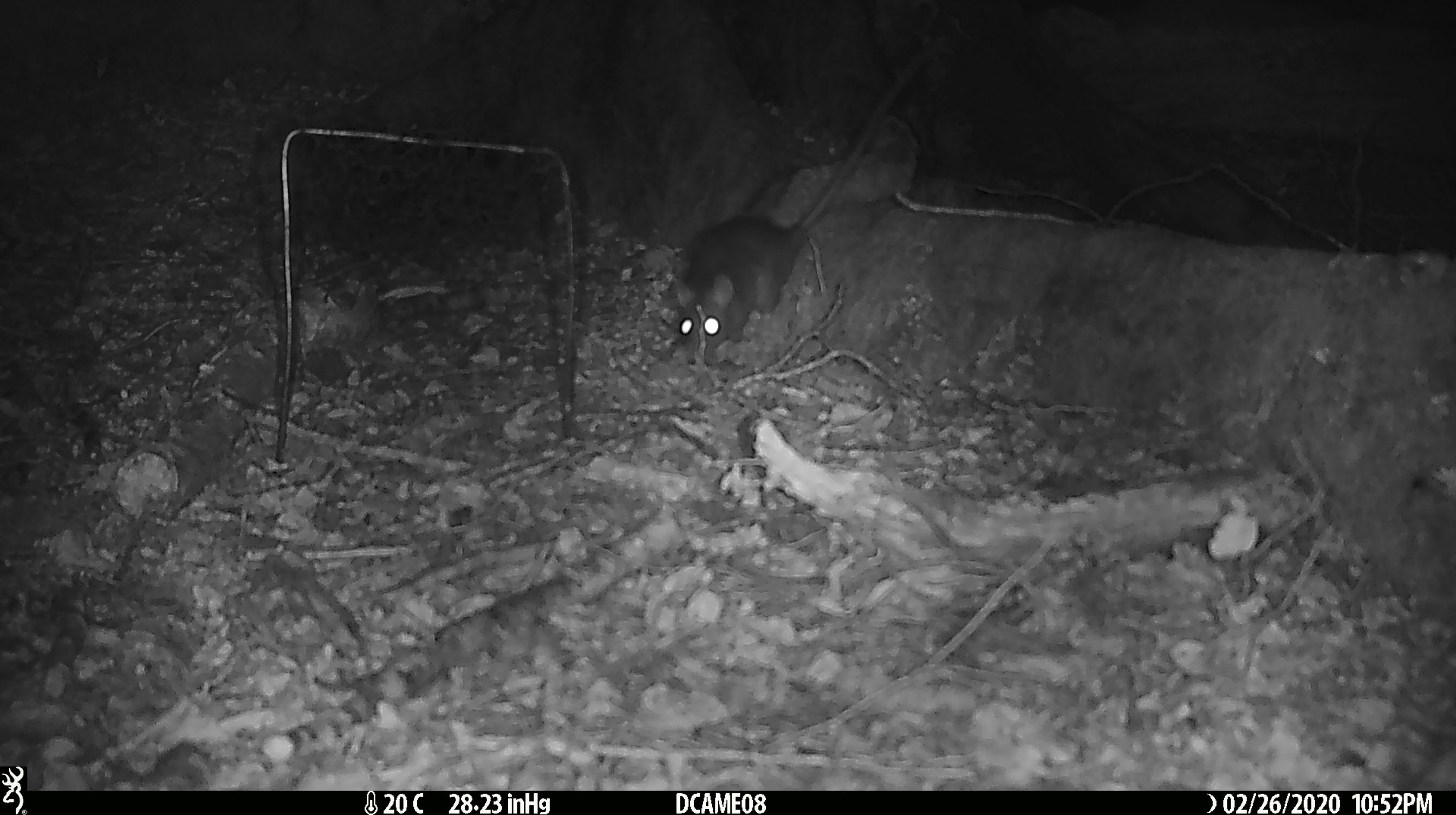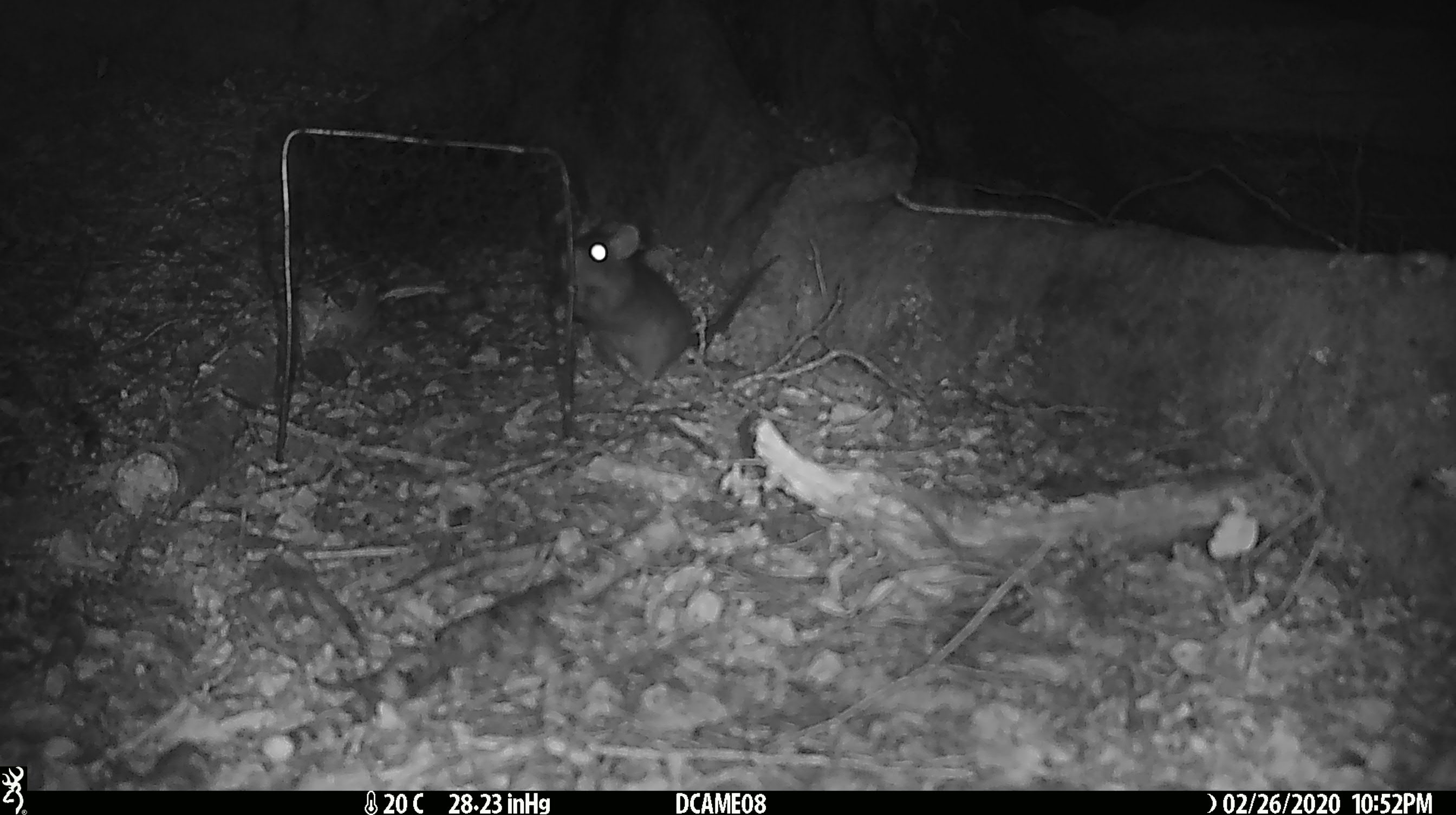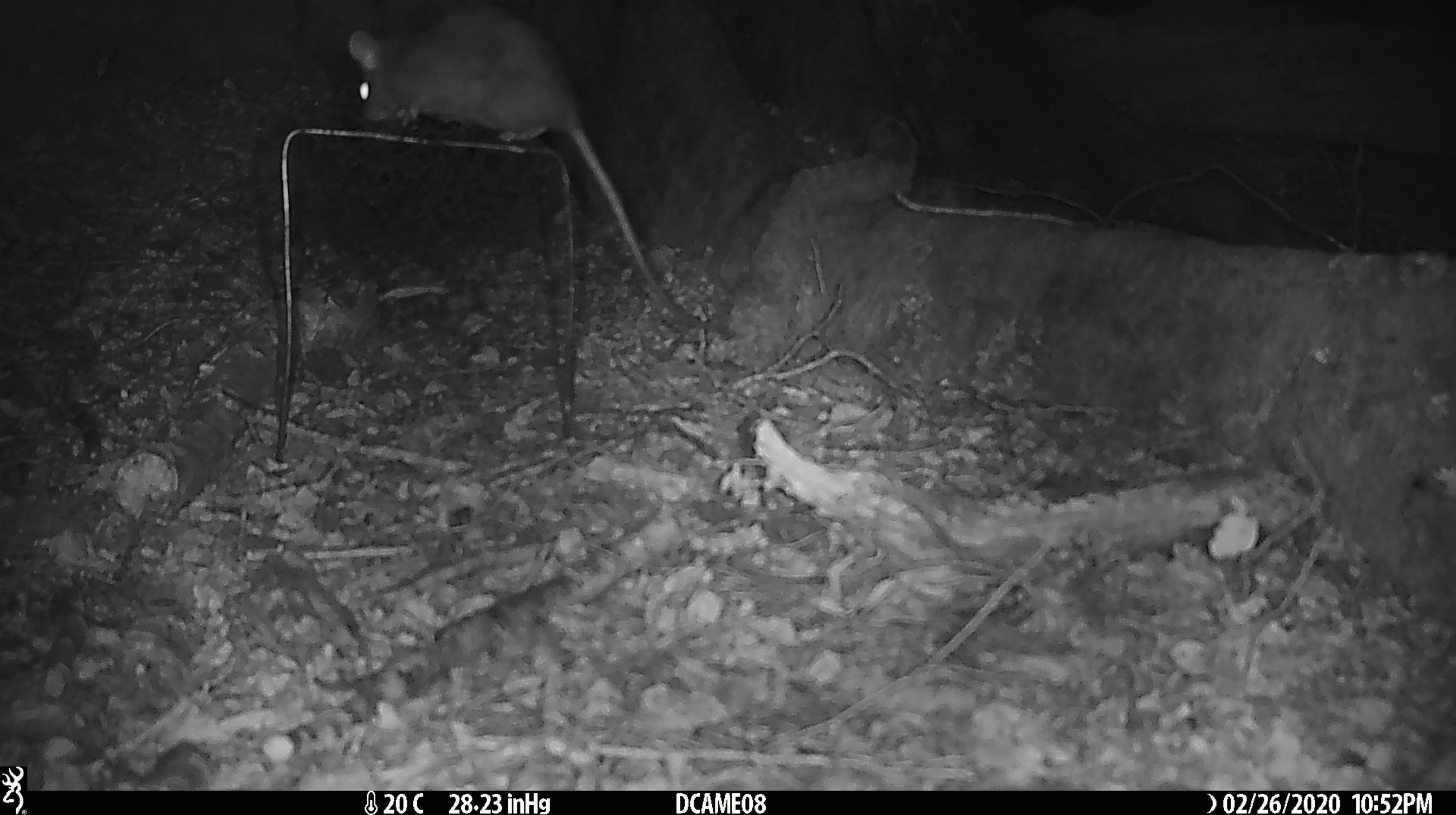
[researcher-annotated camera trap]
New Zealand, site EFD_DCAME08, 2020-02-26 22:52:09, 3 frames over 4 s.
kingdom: Animalia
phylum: Chordata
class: Mammalia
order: Rodentia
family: Muridae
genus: Rattus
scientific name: Rattus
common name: rat